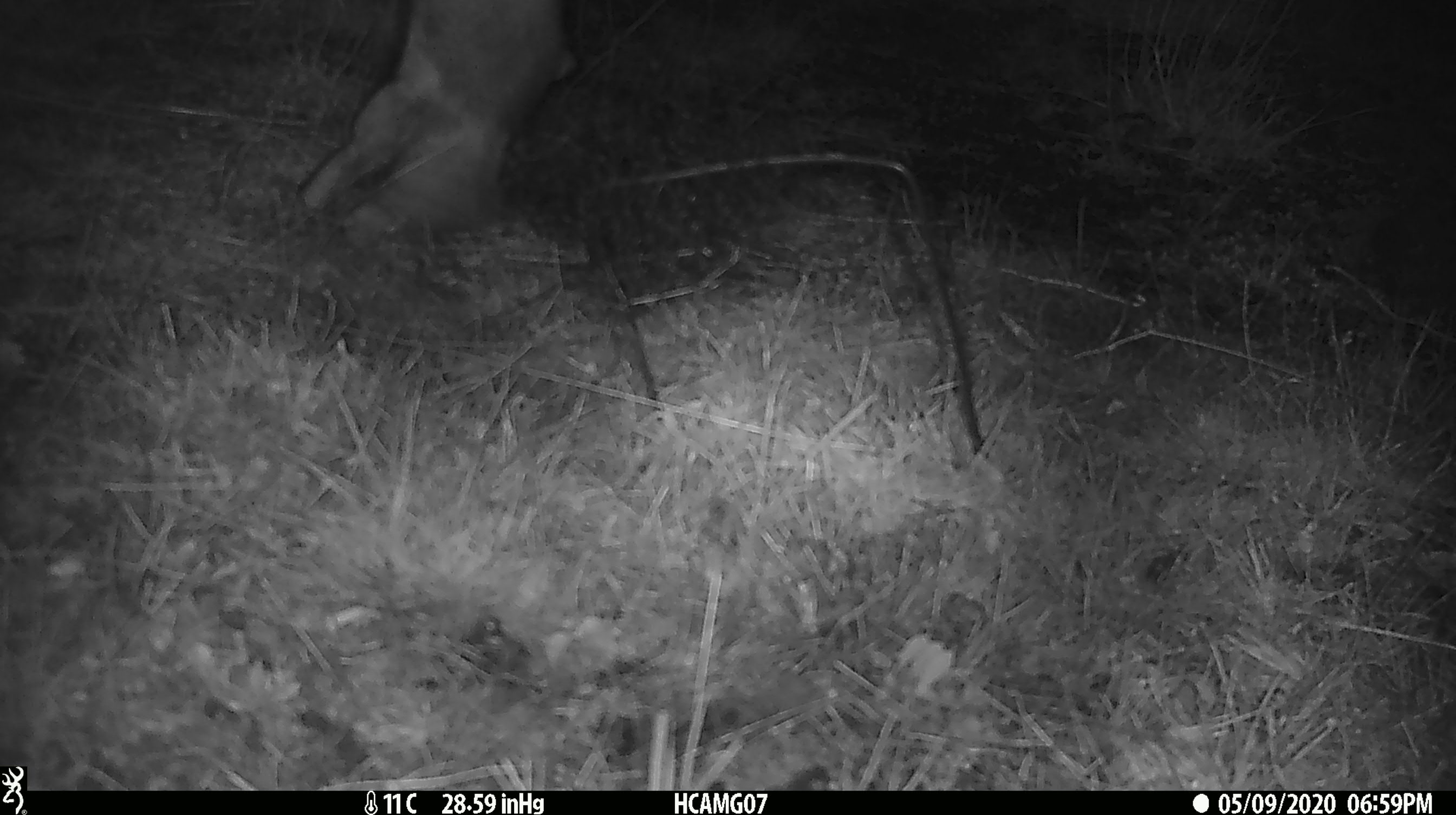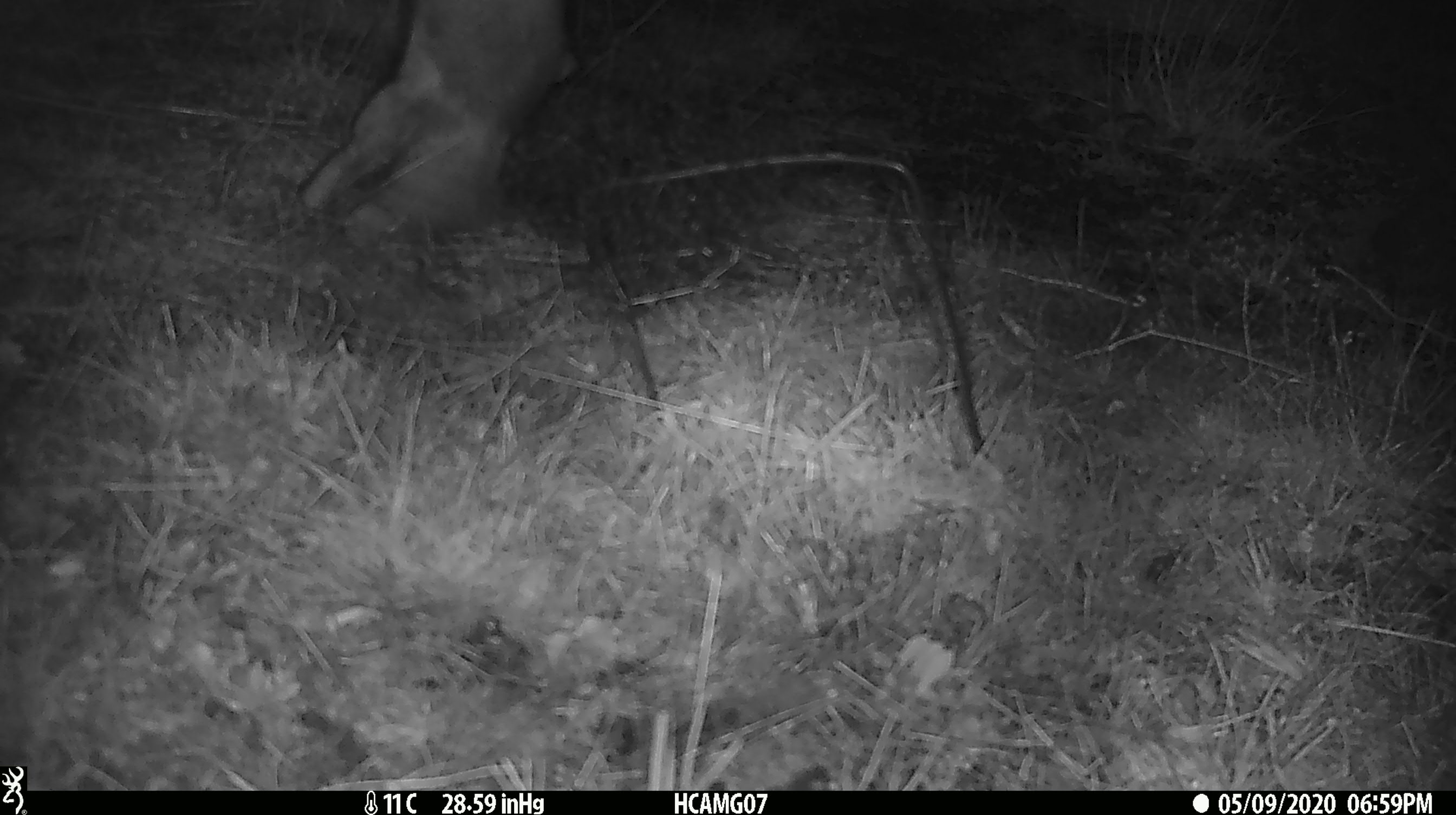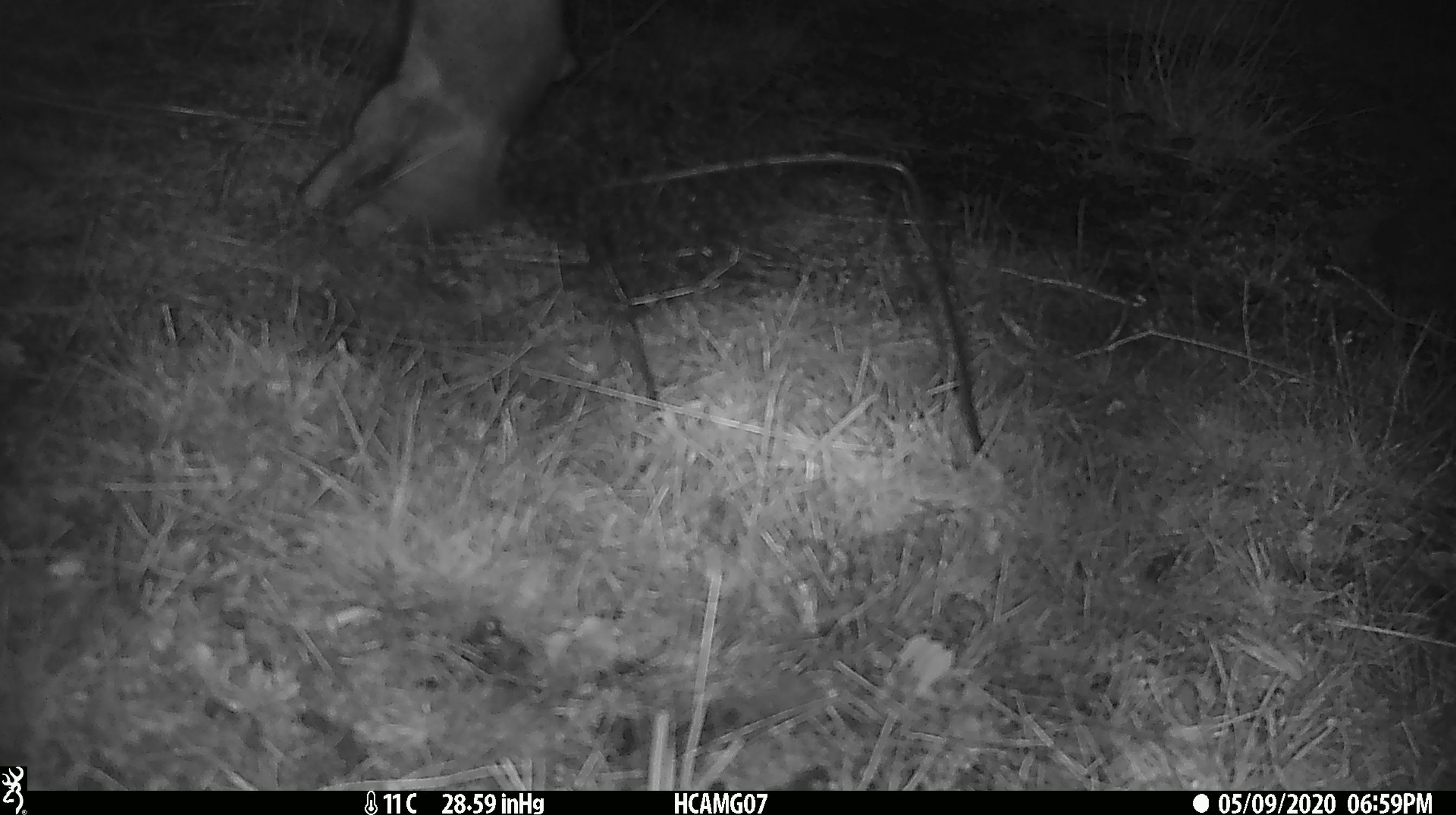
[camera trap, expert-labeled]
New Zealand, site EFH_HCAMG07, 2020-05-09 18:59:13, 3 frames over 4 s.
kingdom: Animalia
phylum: Chordata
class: Mammalia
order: Artiodactyla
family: Bovidae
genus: Bos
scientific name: Bos taurus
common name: domestic cow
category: cow